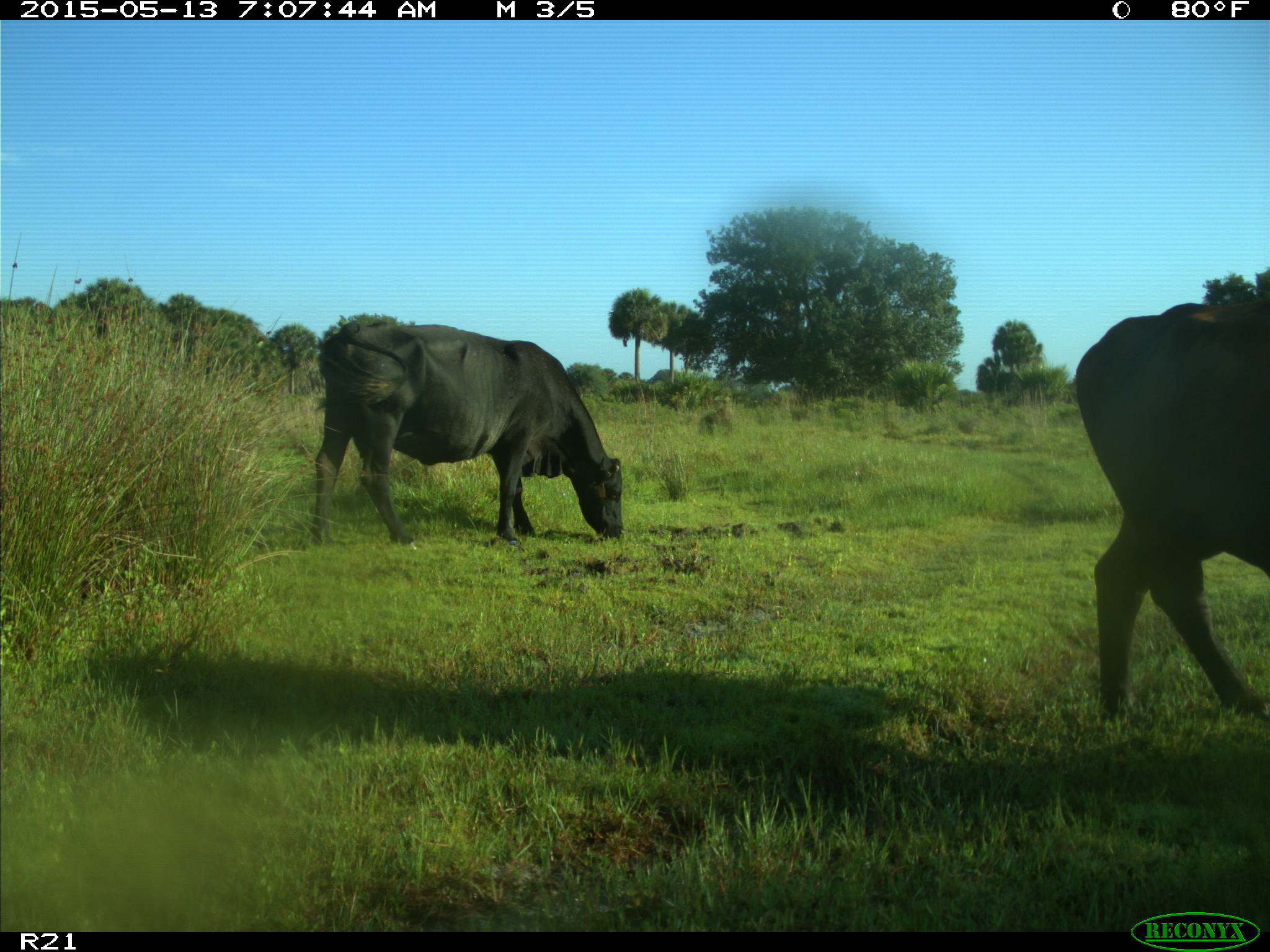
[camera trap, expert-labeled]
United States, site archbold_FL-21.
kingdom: Animalia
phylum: Chordata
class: Mammalia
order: Artiodactyla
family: Bovidae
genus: Bos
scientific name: Bos taurus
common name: domestic cow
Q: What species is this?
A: Bos taurus (domestic cow).